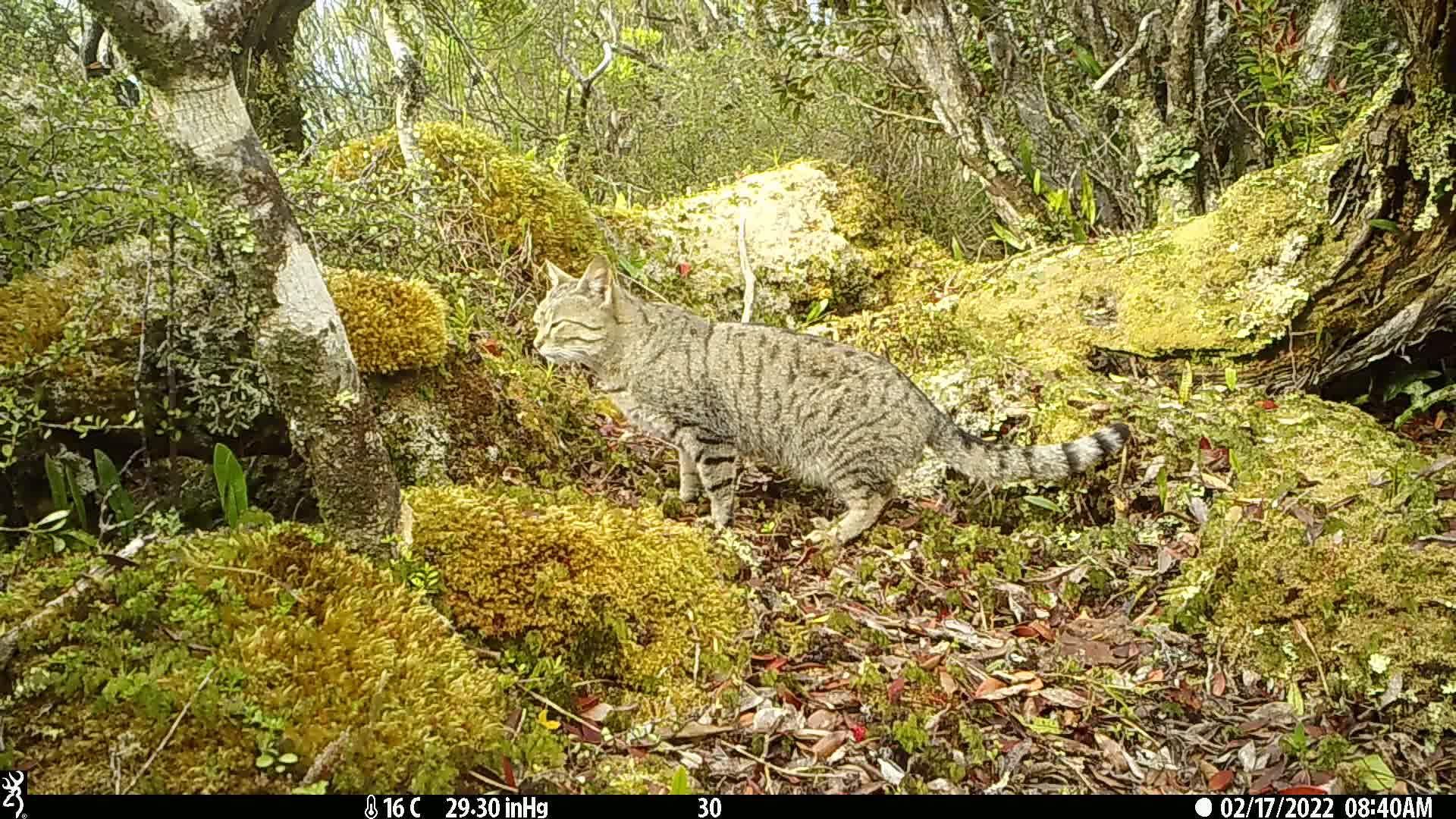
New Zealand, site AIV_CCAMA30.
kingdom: Animalia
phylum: Chordata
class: Mammalia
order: Carnivora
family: Felidae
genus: Felis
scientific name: Felis catus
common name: domestic cat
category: cat